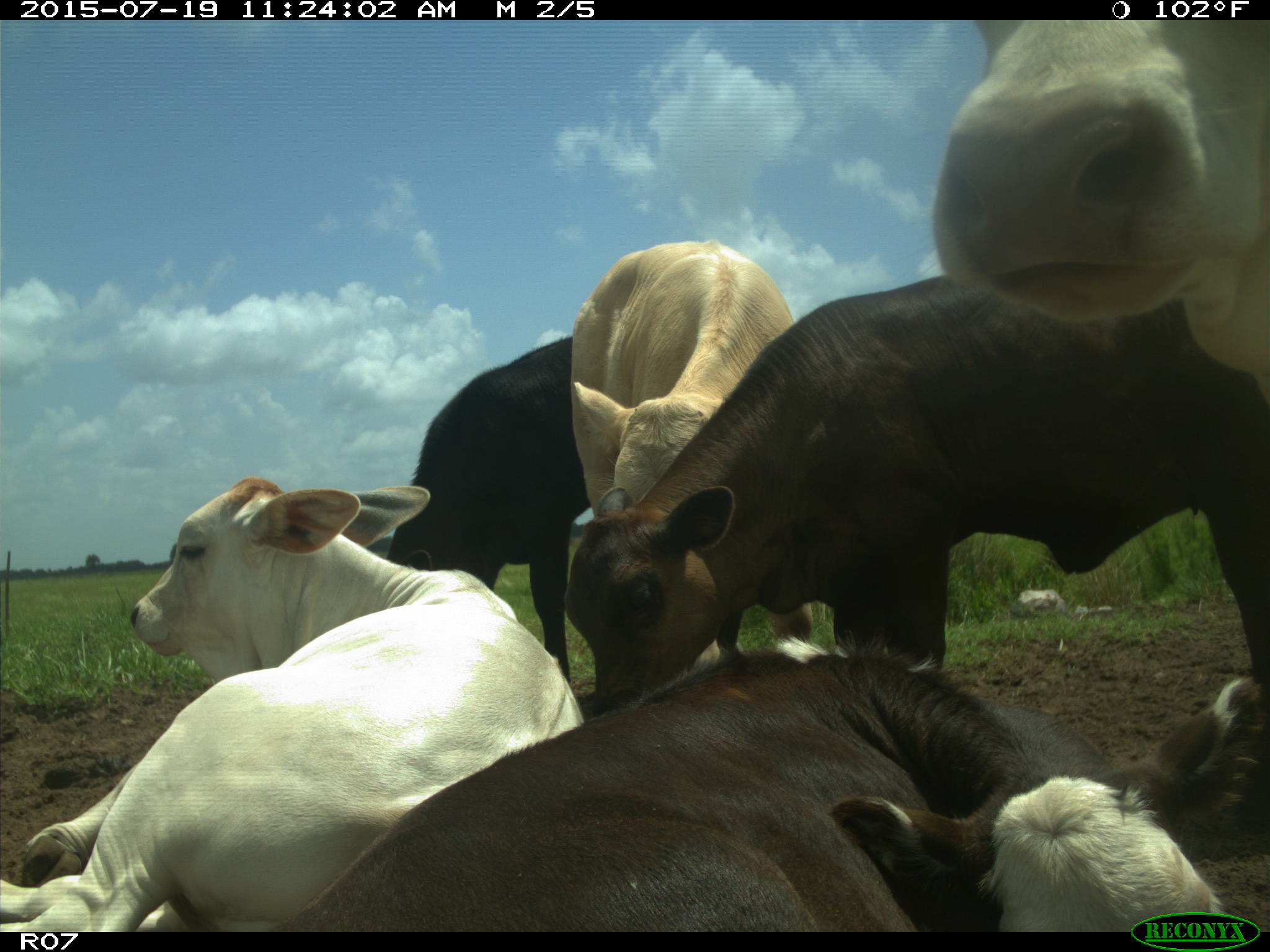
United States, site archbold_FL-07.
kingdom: Animalia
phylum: Chordata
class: Mammalia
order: Artiodactyla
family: Bovidae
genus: Bos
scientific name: Bos taurus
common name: domestic cow